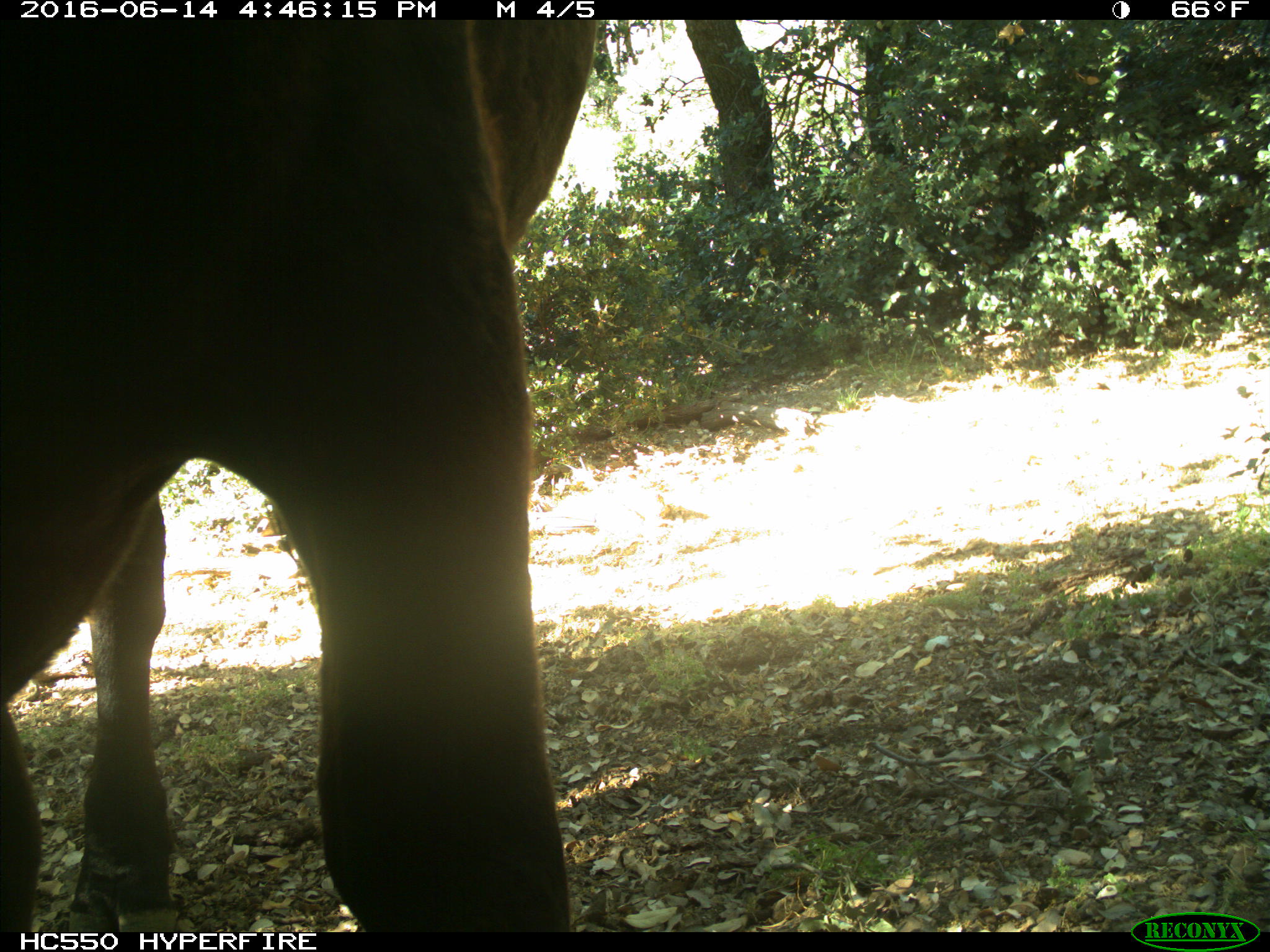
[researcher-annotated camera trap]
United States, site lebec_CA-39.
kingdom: Animalia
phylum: Chordata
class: Mammalia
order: Artiodactyla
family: Bovidae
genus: Bos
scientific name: Bos taurus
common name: domestic cow